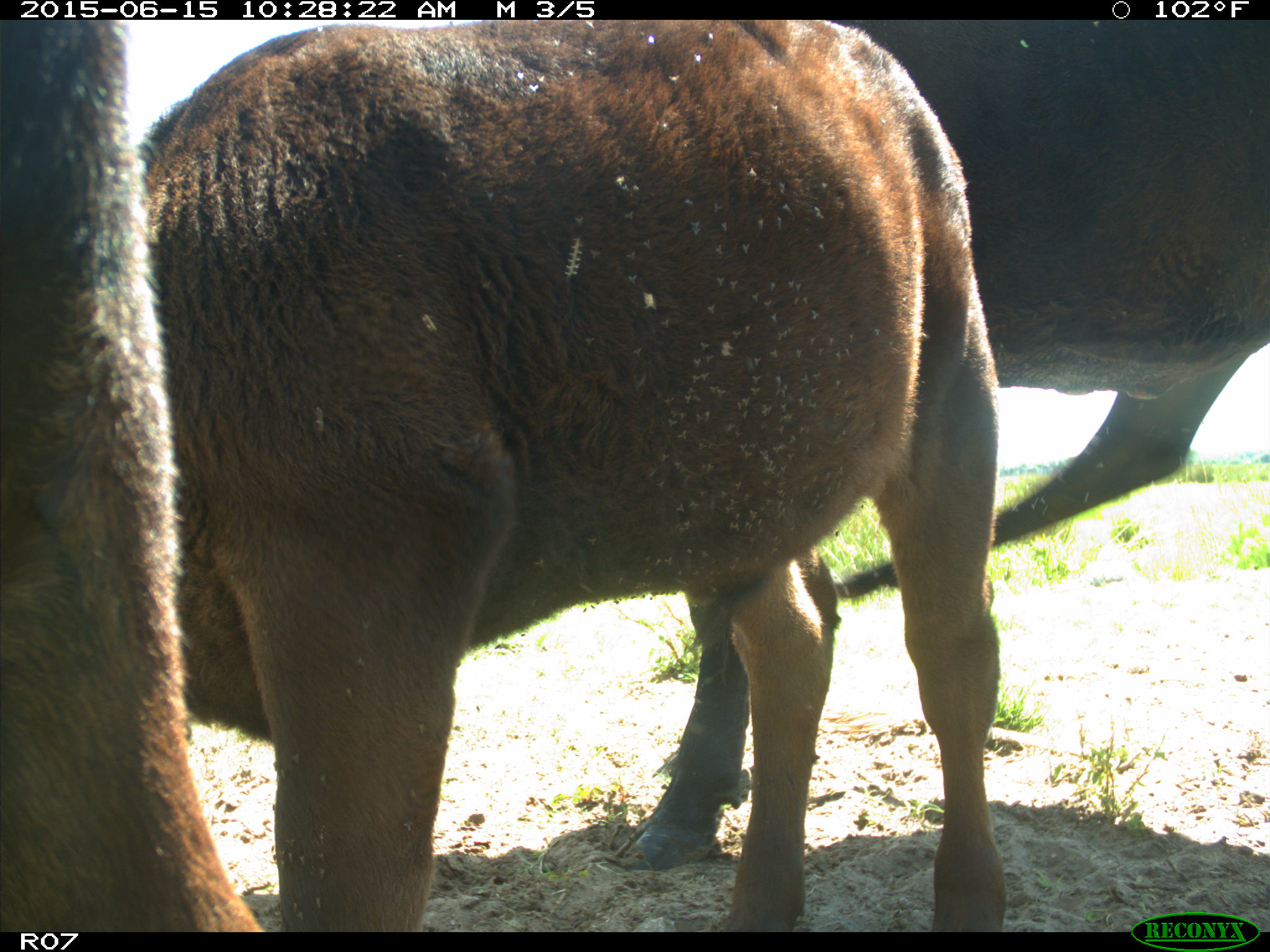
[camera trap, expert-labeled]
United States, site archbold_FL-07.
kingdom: Animalia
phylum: Chordata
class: Mammalia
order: Artiodactyla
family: Bovidae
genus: Bos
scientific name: Bos taurus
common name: domestic cow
Bos taurus (domestic cow).